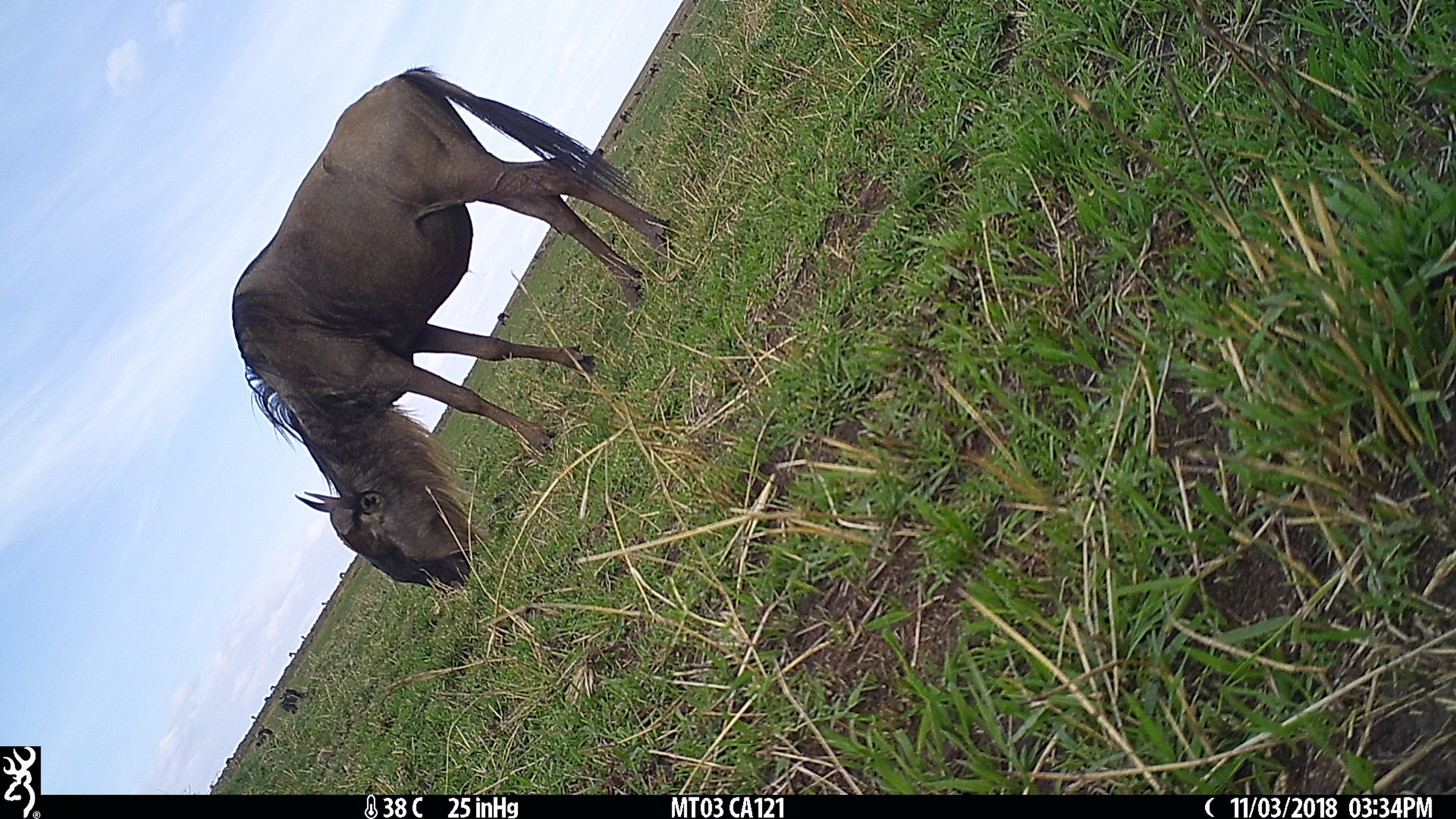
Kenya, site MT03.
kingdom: Animalia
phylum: Chordata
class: Mammalia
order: Artiodactyla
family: Bovidae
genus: Connochaetes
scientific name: Connochaetes taurinus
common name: blue wildebeest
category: wildebeest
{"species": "wildebeest (blue wildebeest) (Connochaetes taurinus)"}